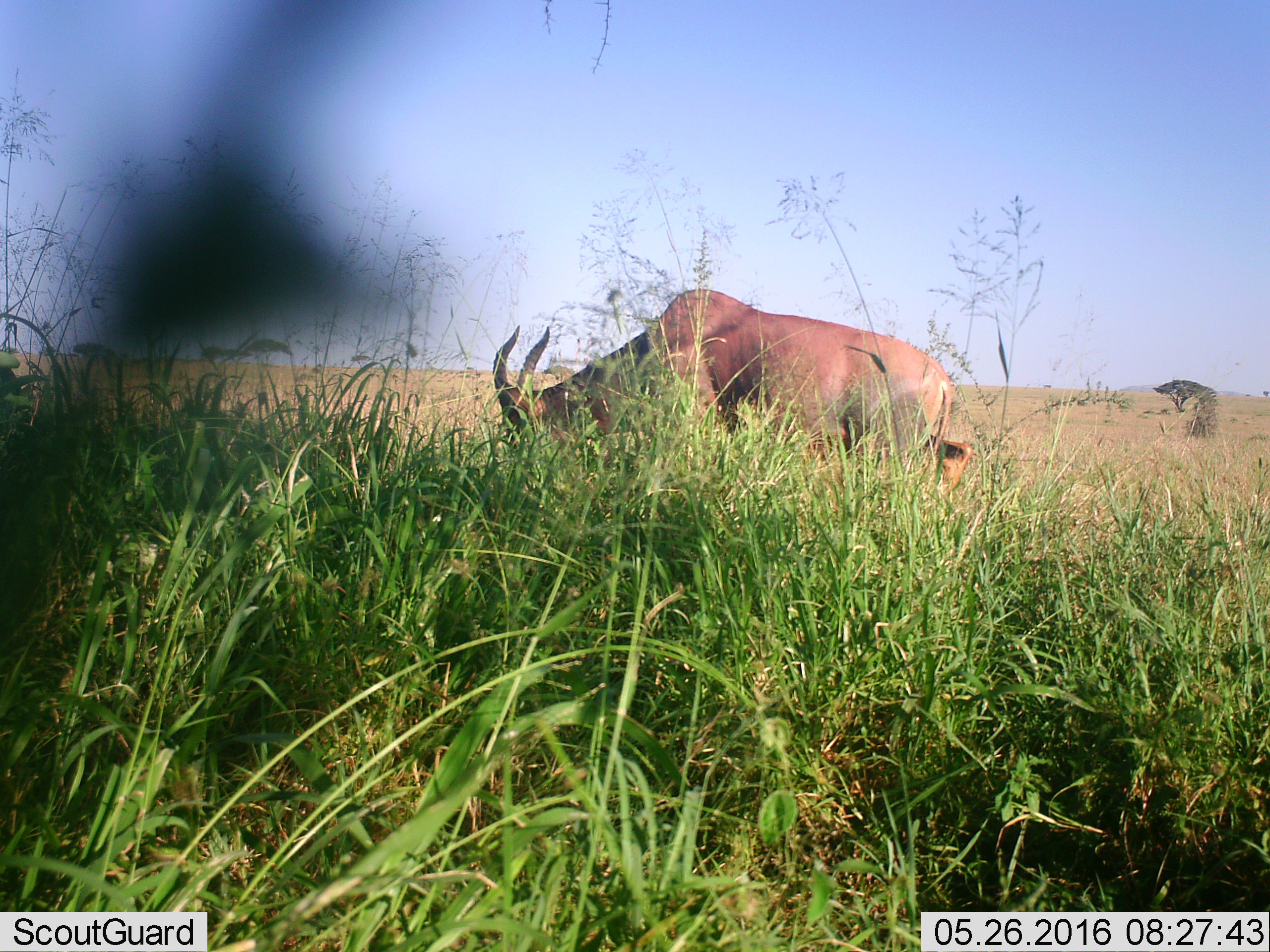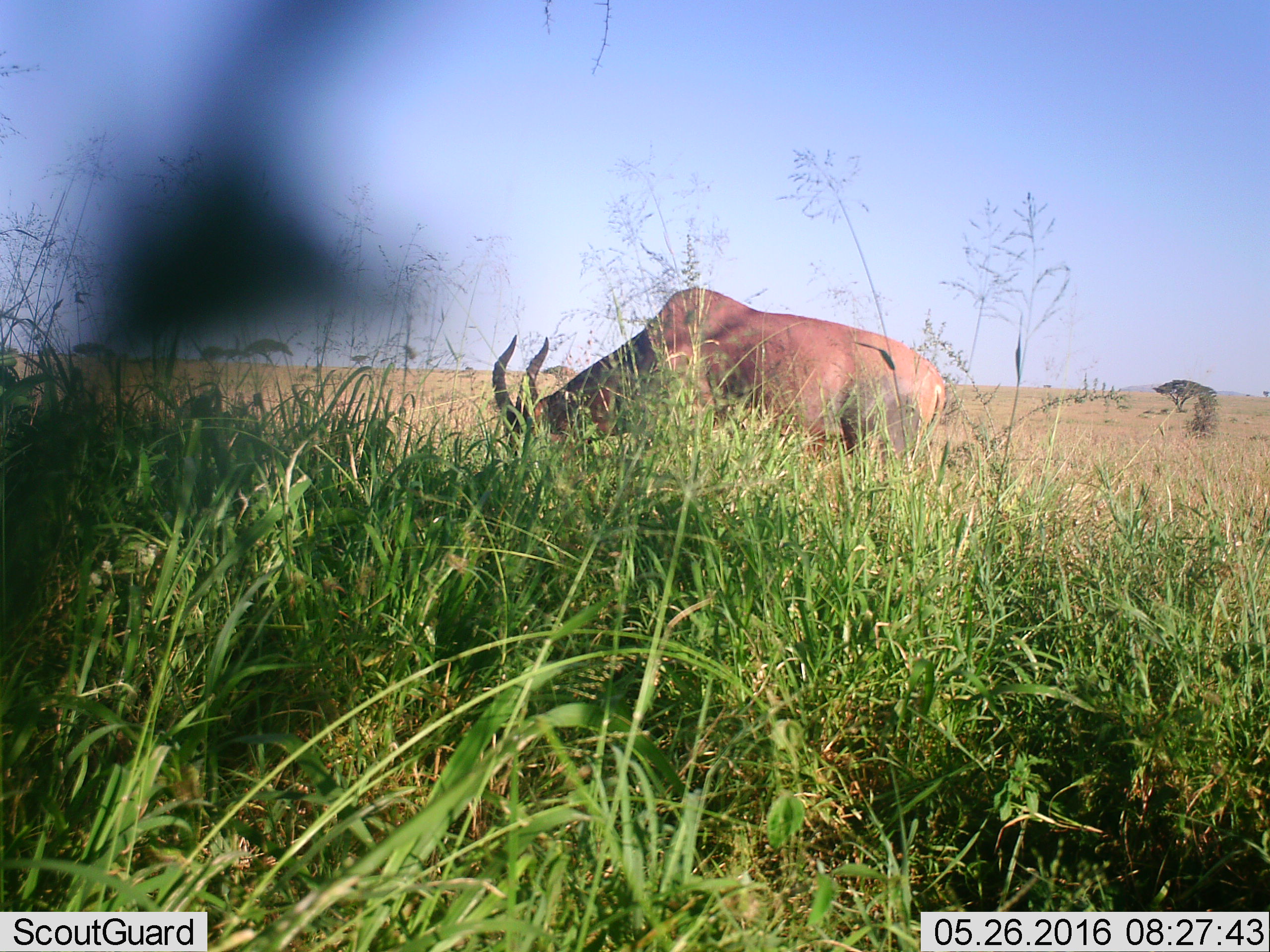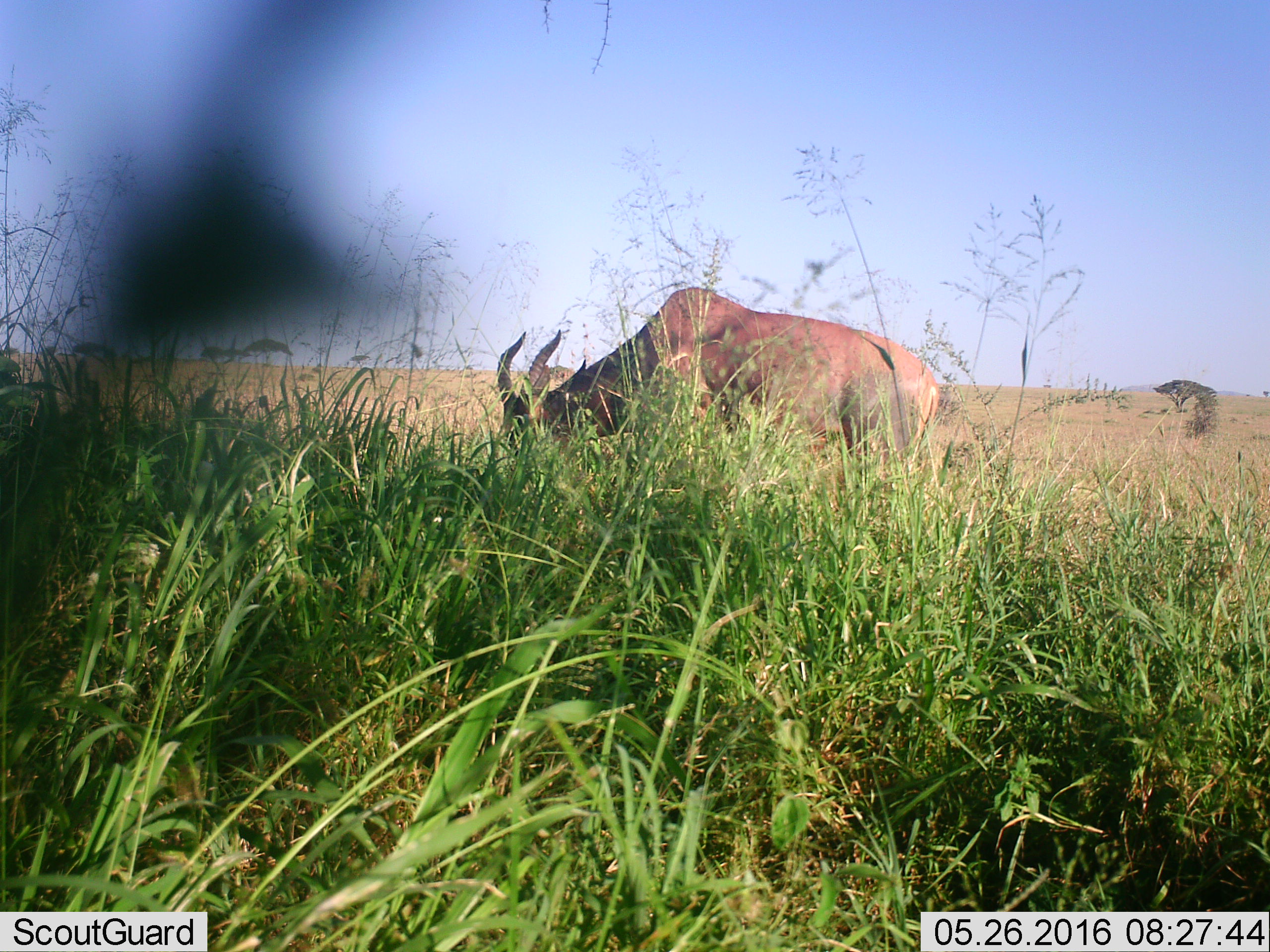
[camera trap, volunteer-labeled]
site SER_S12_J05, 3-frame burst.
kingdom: Animalia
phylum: Chordata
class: Mammalia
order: Artiodactyla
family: Bovidae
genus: Damaliscus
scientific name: Damaliscus lunatus jimela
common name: topi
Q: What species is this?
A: Topi (Damaliscus lunatus jimela).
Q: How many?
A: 1.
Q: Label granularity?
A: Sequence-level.